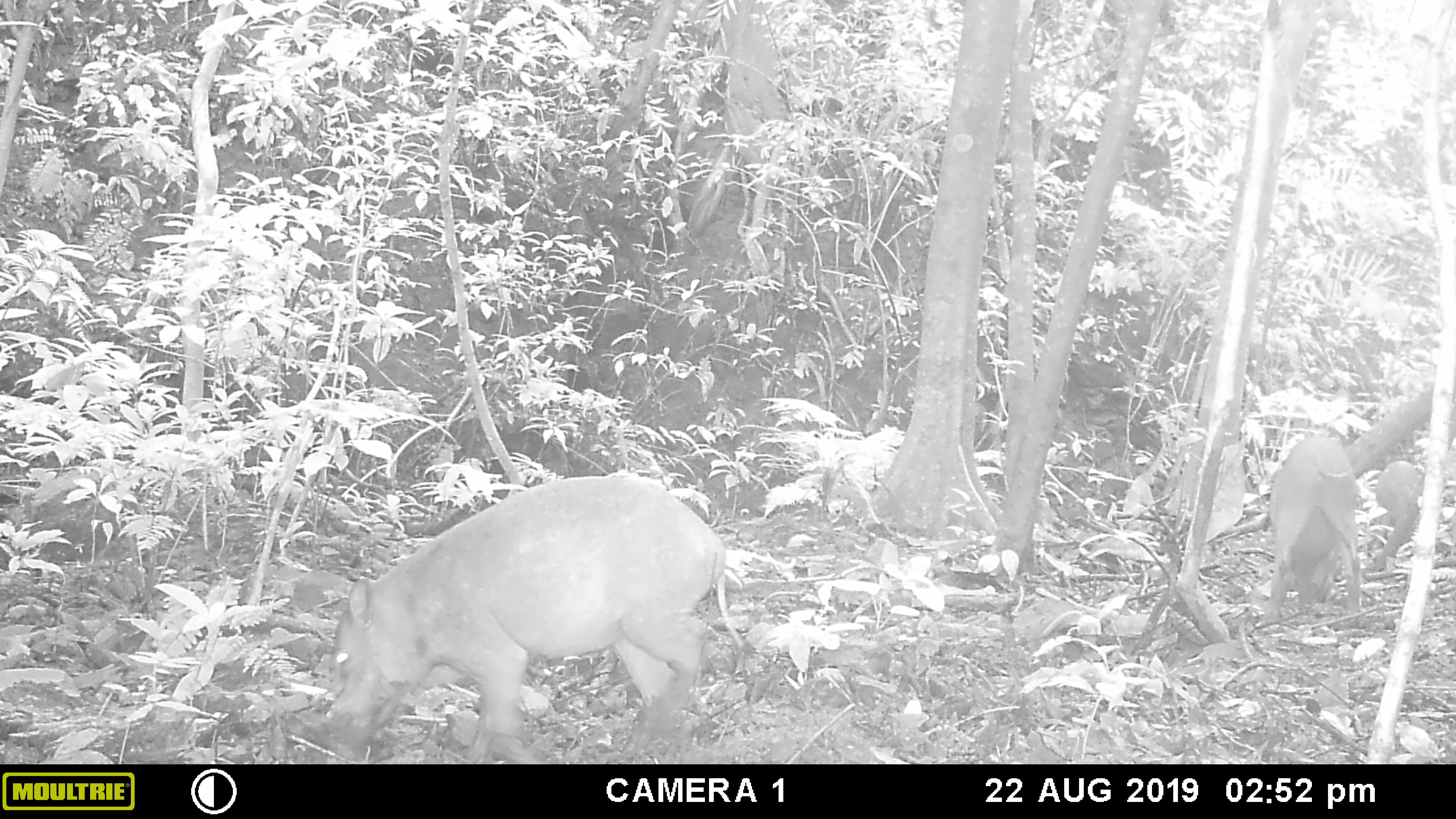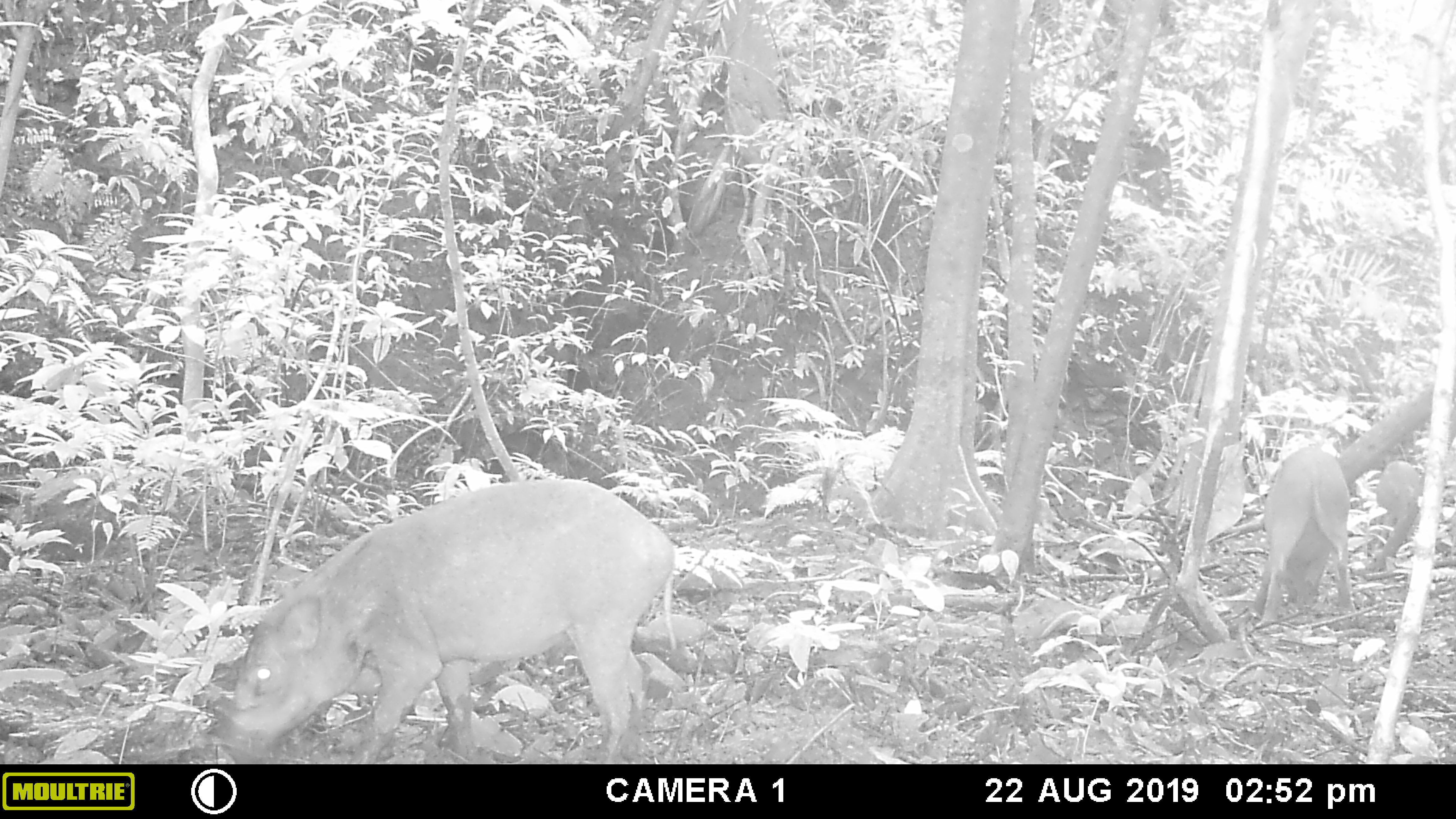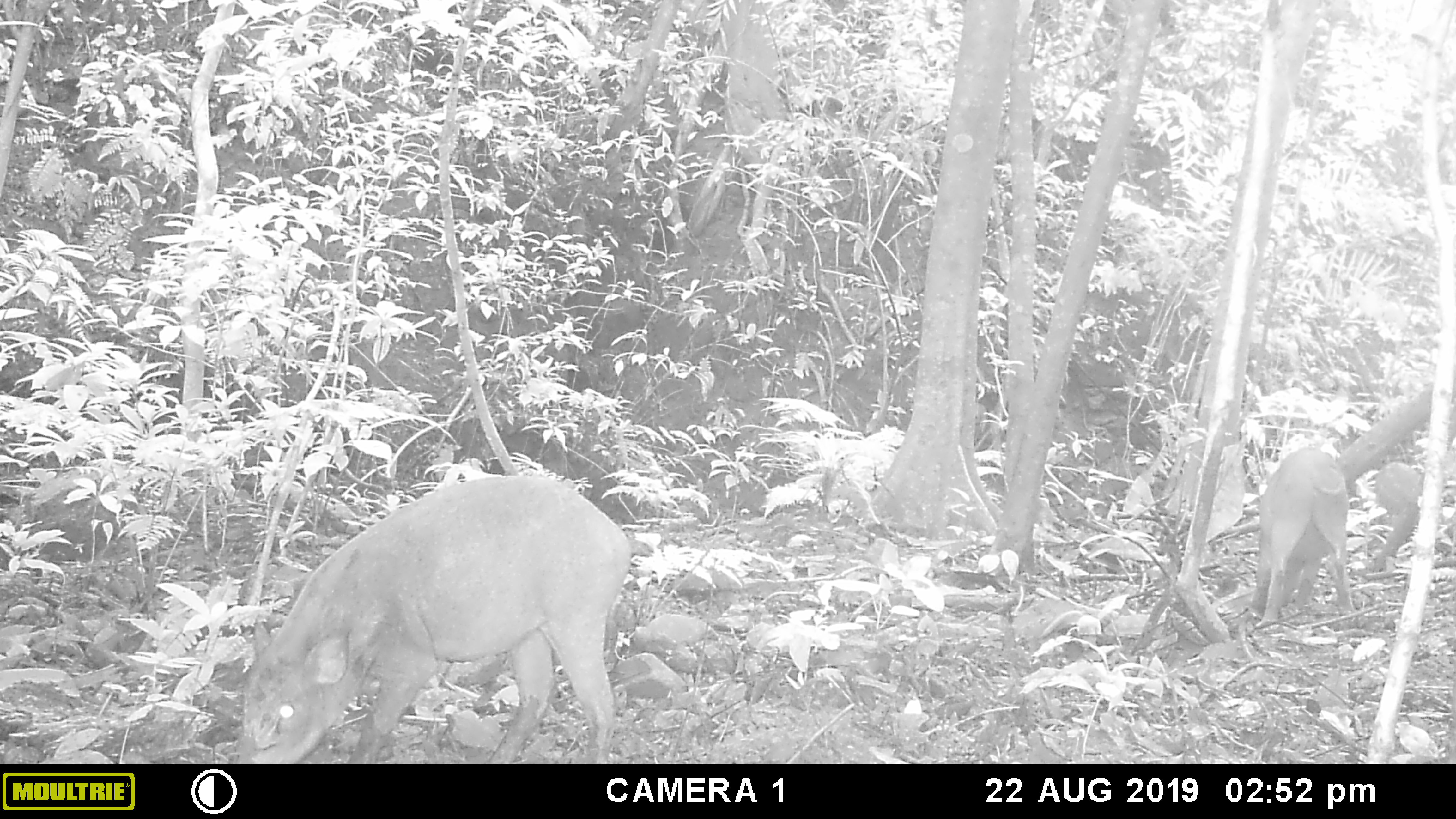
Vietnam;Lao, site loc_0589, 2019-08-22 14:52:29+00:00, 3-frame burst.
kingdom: Animalia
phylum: Chordata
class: Mammalia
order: Artiodactyla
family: Suidae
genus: Sus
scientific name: Sus scrofa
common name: eurasian wild pig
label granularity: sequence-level